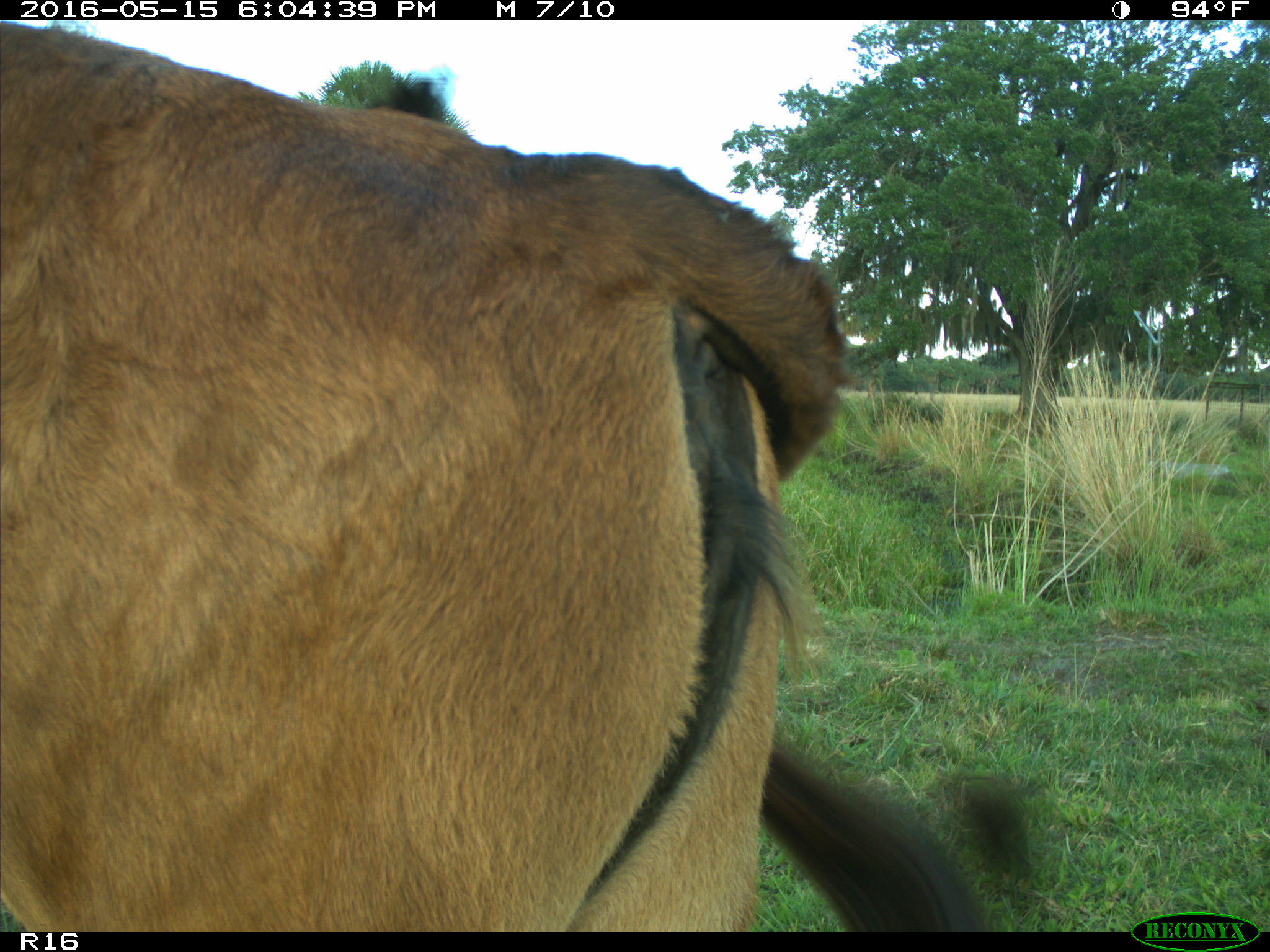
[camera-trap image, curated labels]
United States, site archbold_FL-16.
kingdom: Animalia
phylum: Chordata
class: Mammalia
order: Artiodactyla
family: Bovidae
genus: Bos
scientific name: Bos taurus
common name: domestic cow